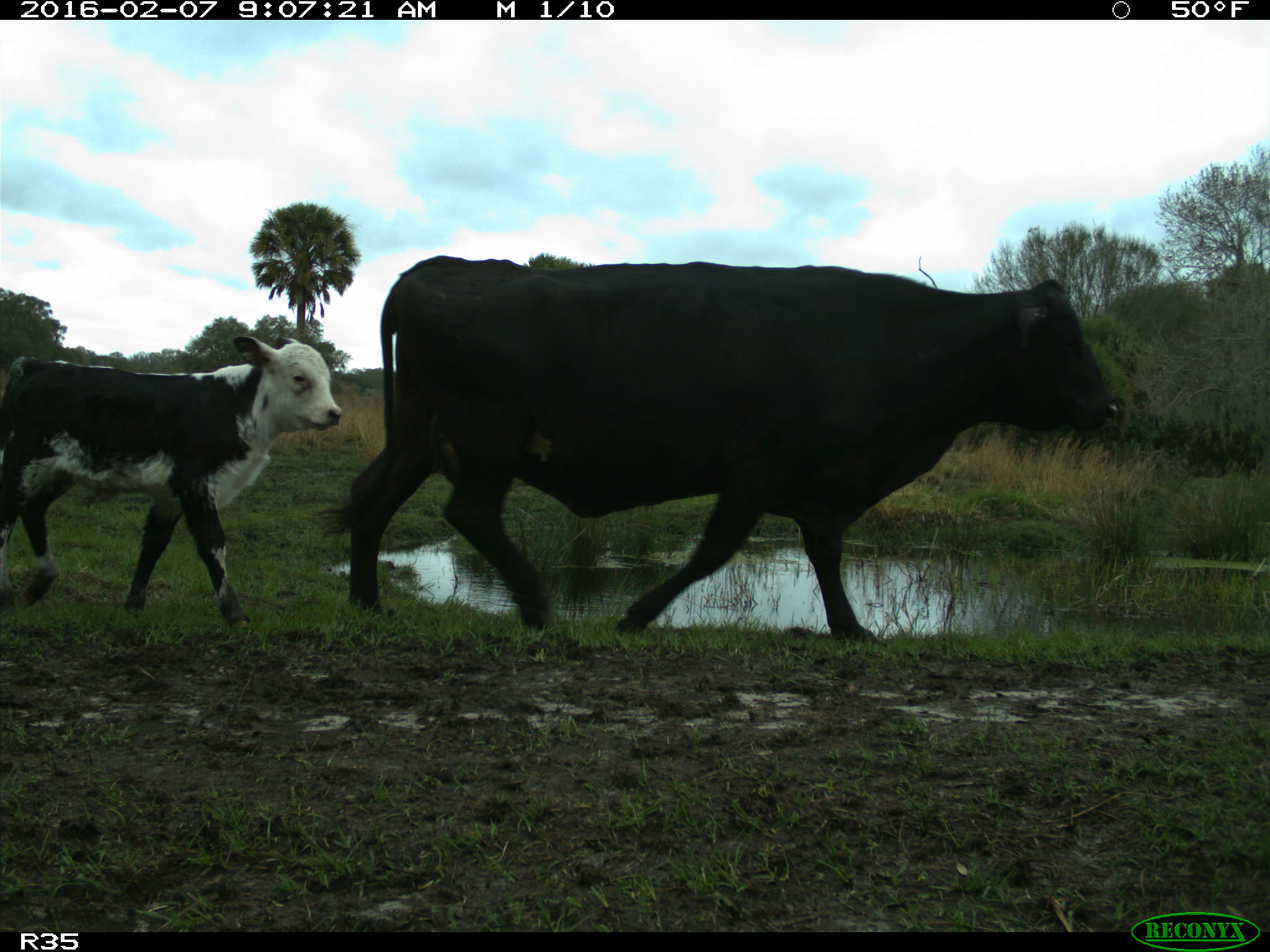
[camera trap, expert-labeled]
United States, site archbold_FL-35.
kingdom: Animalia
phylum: Chordata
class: Mammalia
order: Artiodactyla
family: Bovidae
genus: Bos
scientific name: Bos taurus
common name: domestic cow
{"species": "Bos taurus (domestic cow)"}